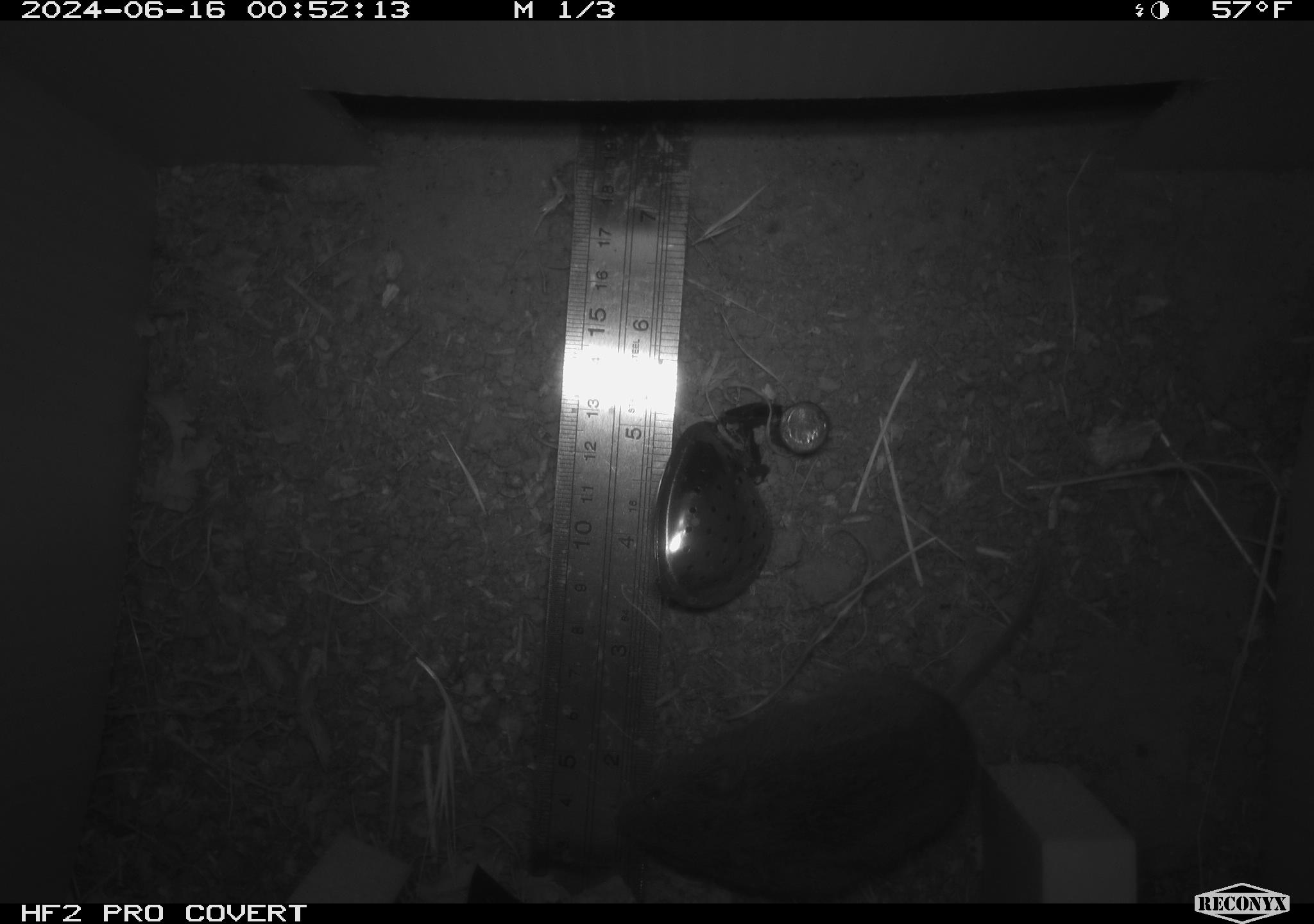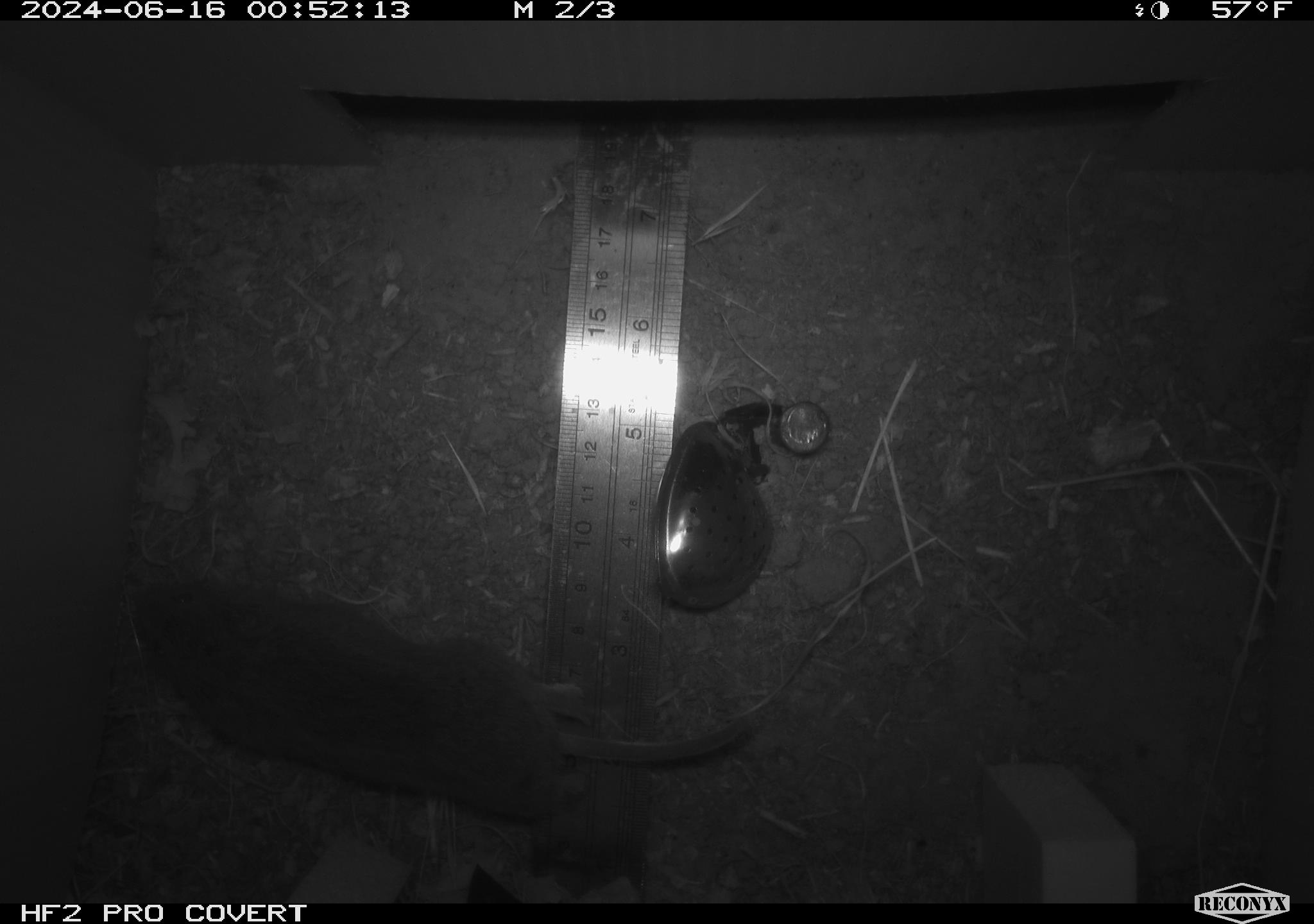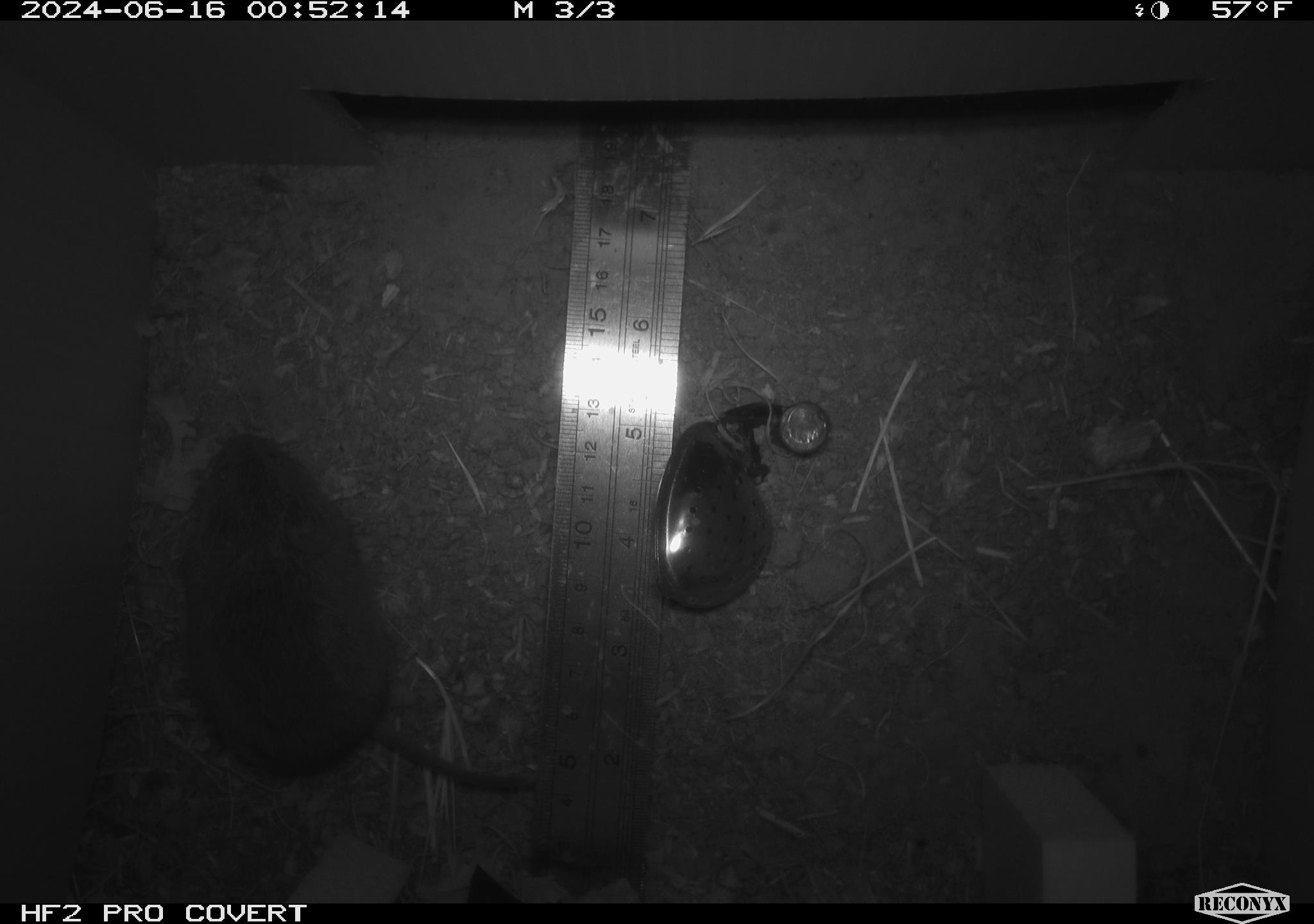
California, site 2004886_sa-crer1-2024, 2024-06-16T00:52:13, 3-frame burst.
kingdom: Animalia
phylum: Chordata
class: Mammalia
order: Rodentia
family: Cricetidae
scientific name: Arvicolinae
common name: voles, lemmings, and muskrats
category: arvicolinae subfamily